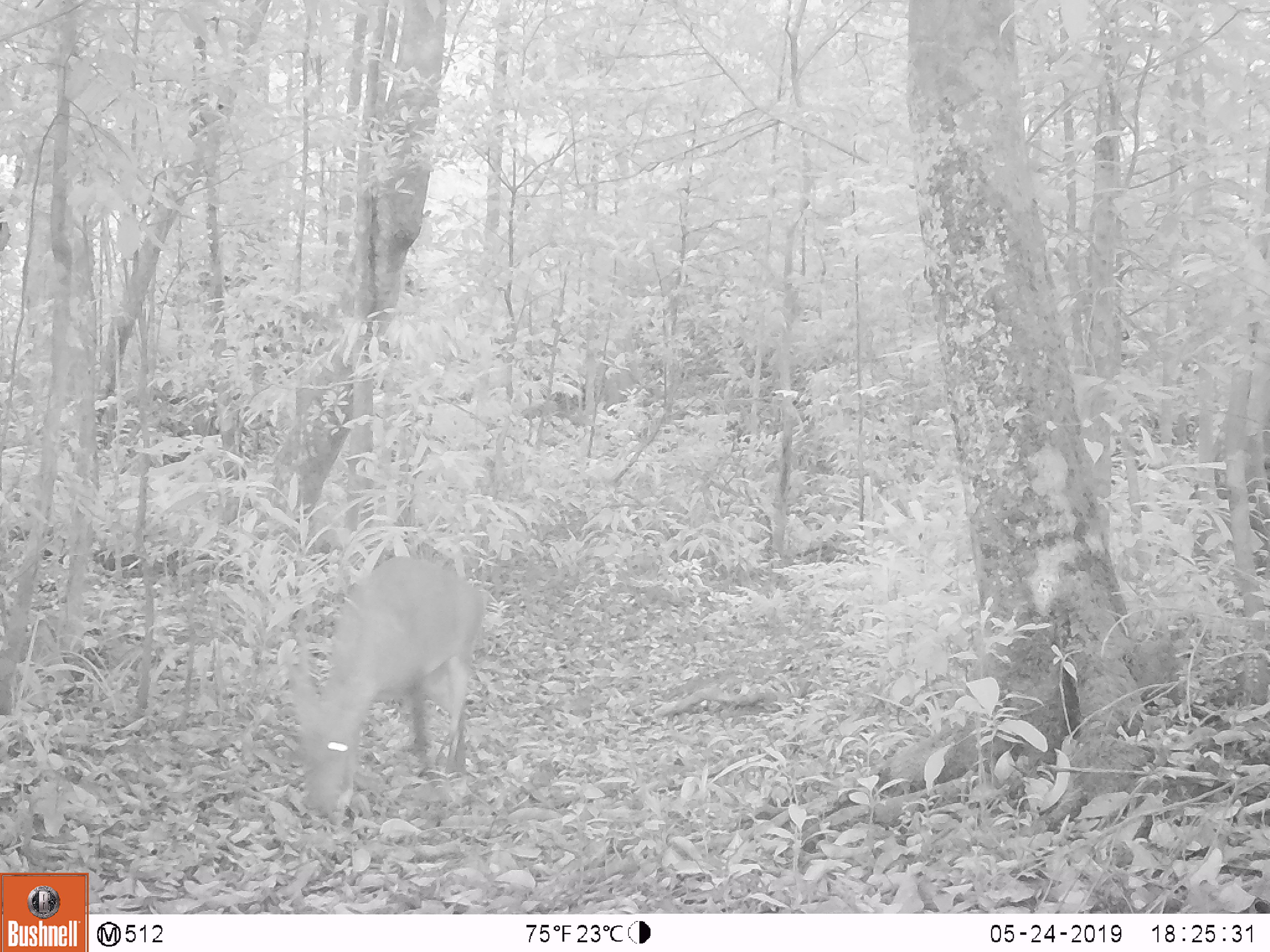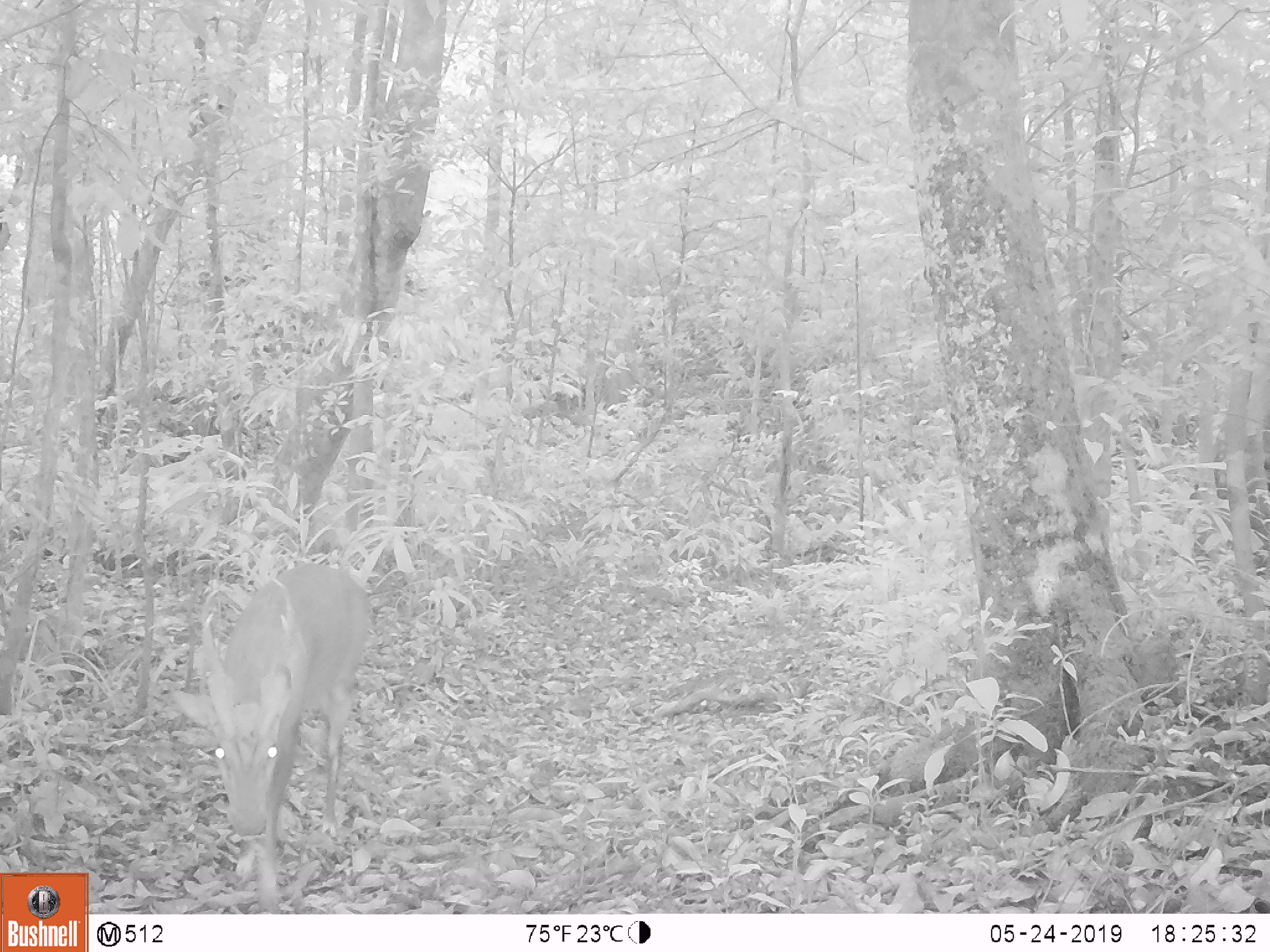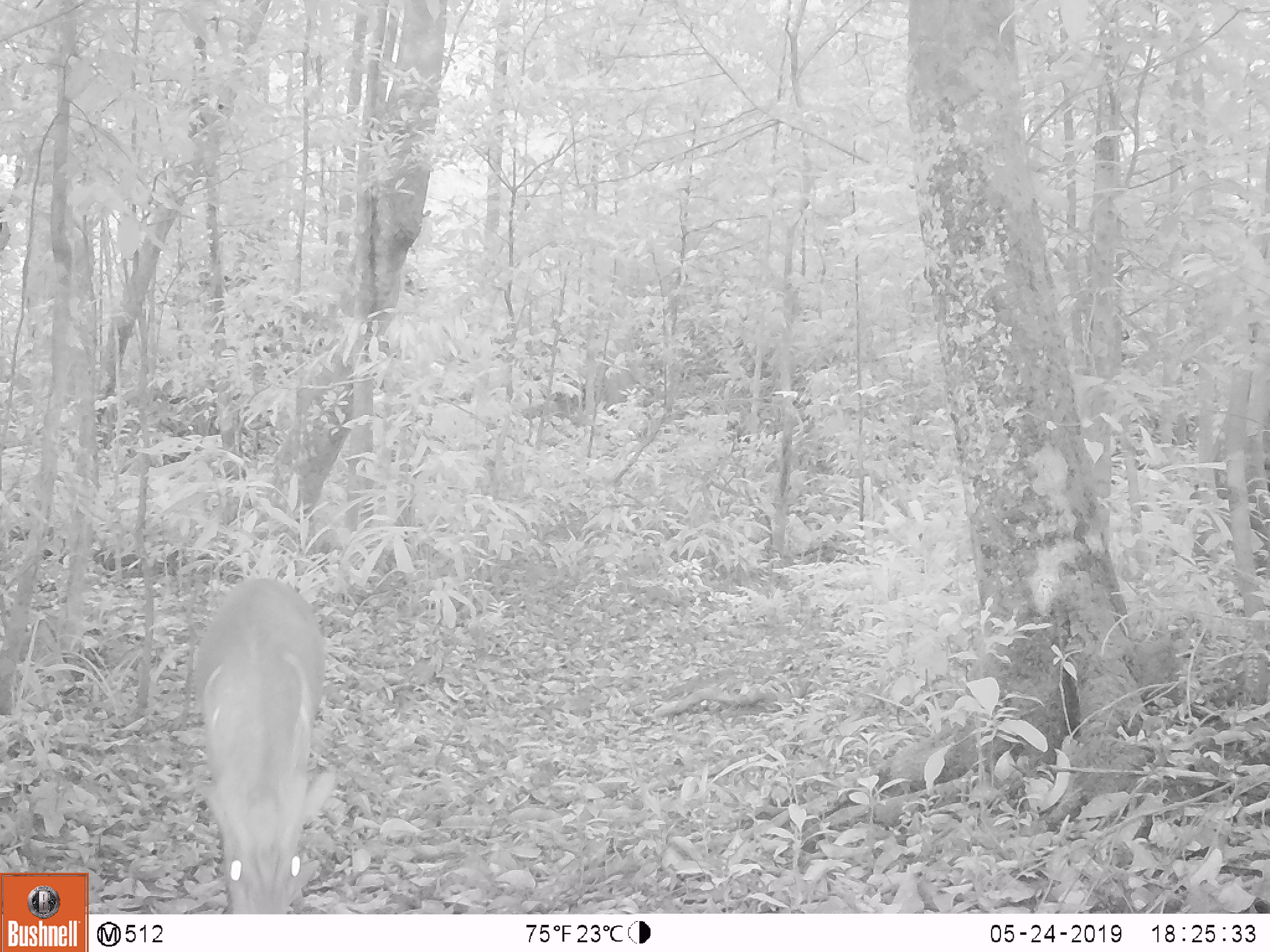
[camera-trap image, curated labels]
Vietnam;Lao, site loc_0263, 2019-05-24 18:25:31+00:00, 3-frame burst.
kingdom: Animalia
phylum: Chordata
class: Mammalia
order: Artiodactyla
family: Cervidae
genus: Muntiacus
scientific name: Muntiacus vuquangensis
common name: large-antlered muntjac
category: large antlered muntjac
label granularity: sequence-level